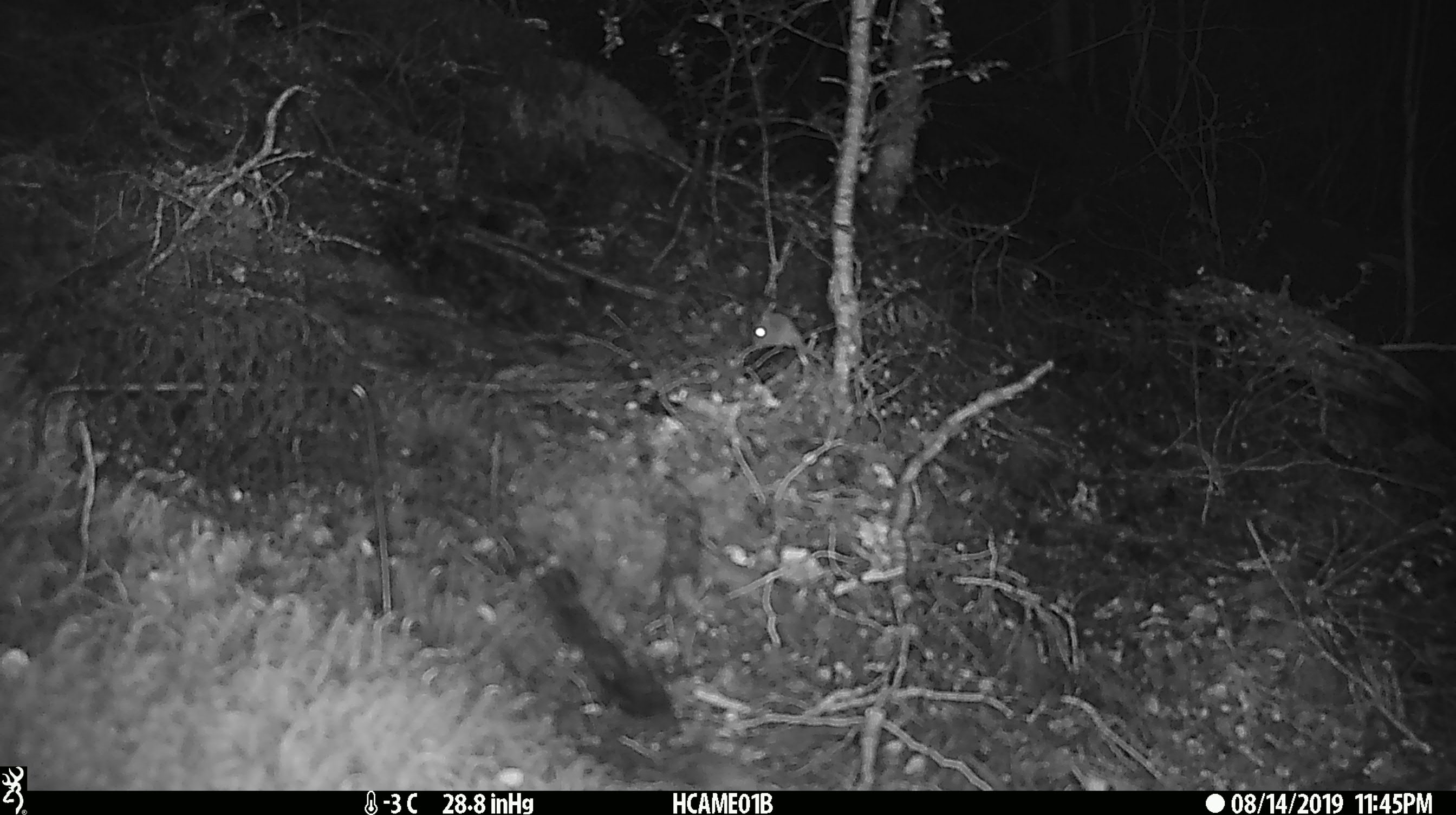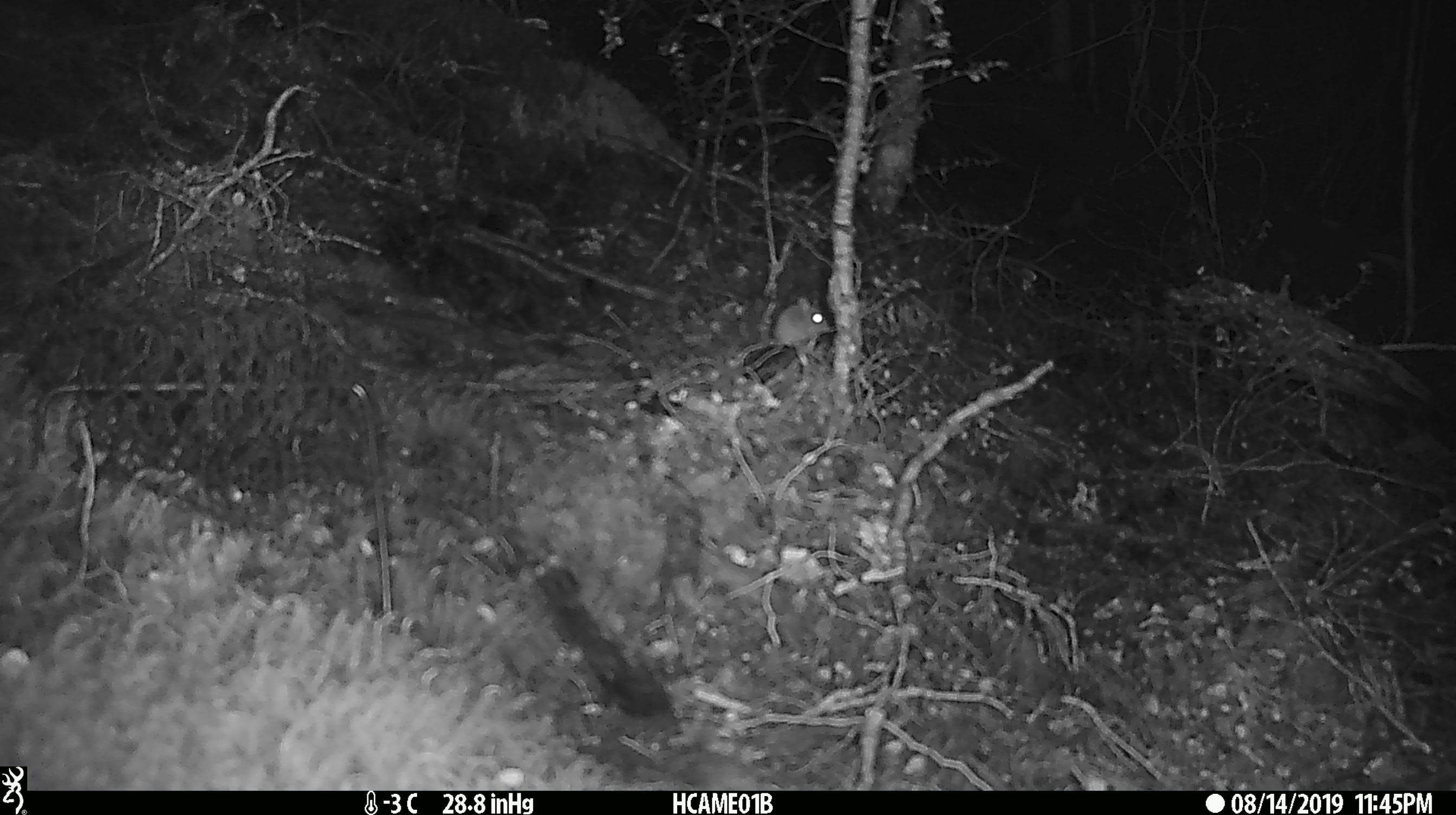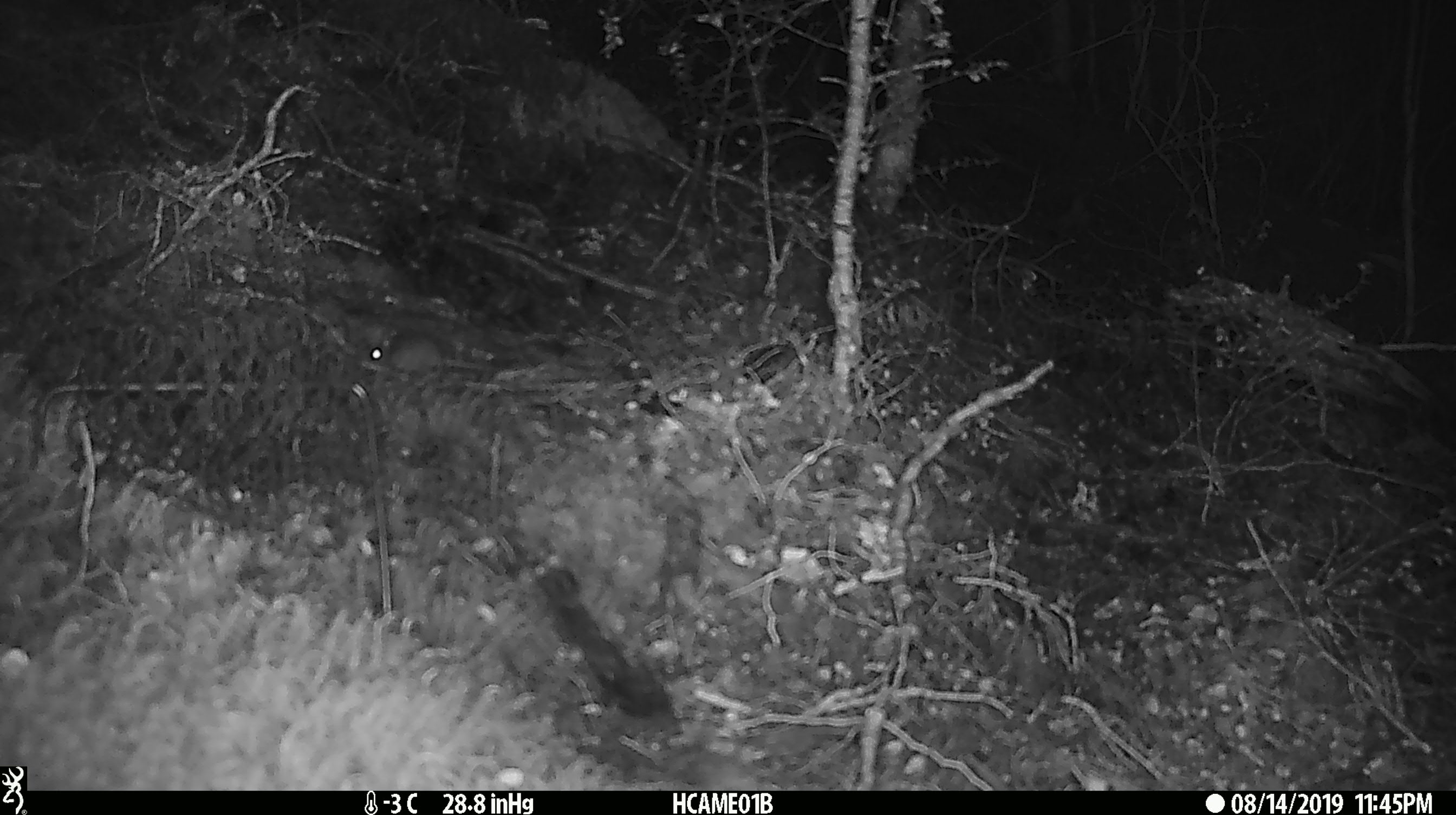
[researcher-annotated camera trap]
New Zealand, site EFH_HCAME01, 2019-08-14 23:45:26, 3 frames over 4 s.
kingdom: Animalia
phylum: Chordata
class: Mammalia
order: Rodentia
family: Muridae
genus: Mus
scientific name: Mus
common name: mouse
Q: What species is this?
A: Mouse (Mus).